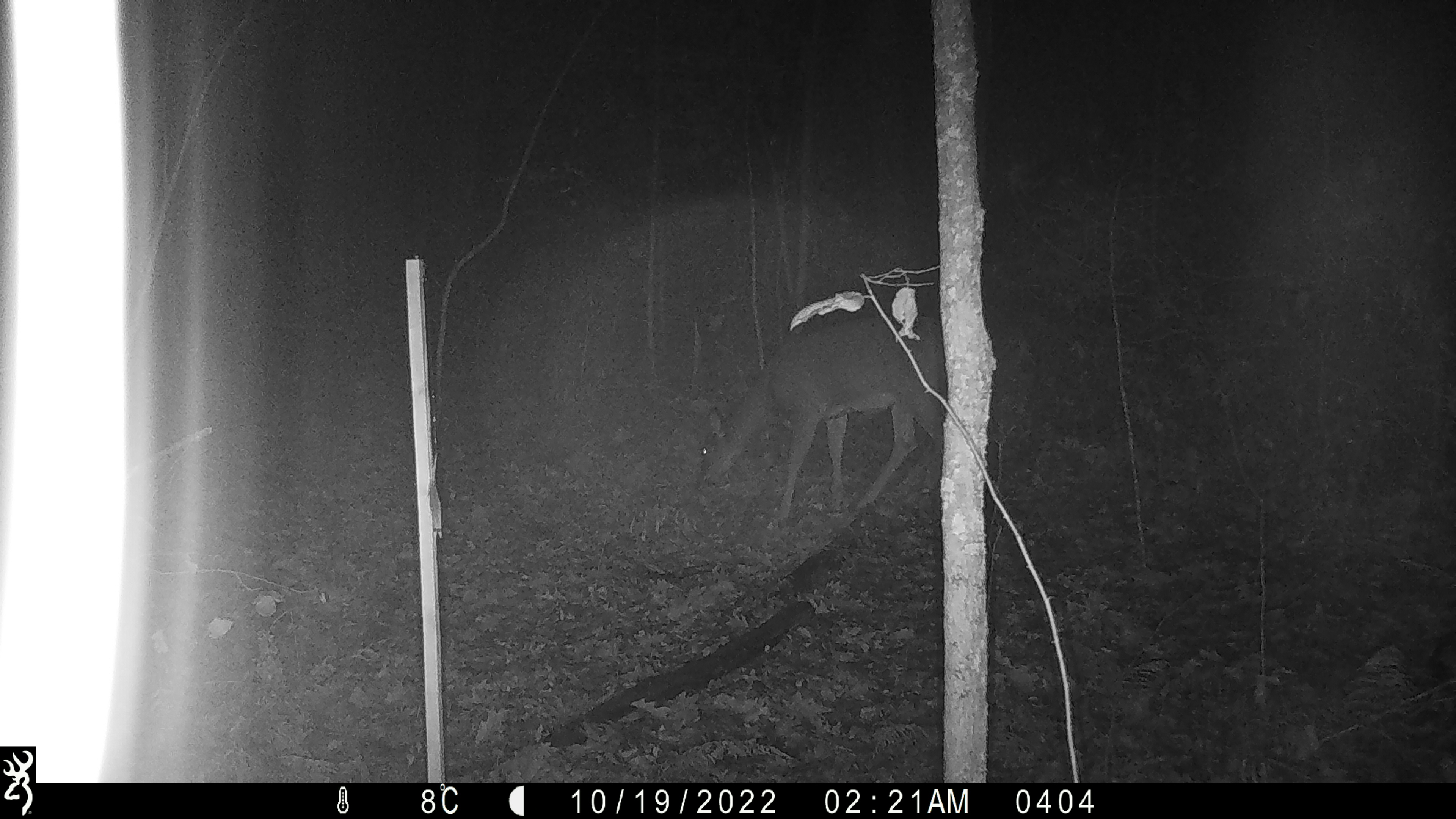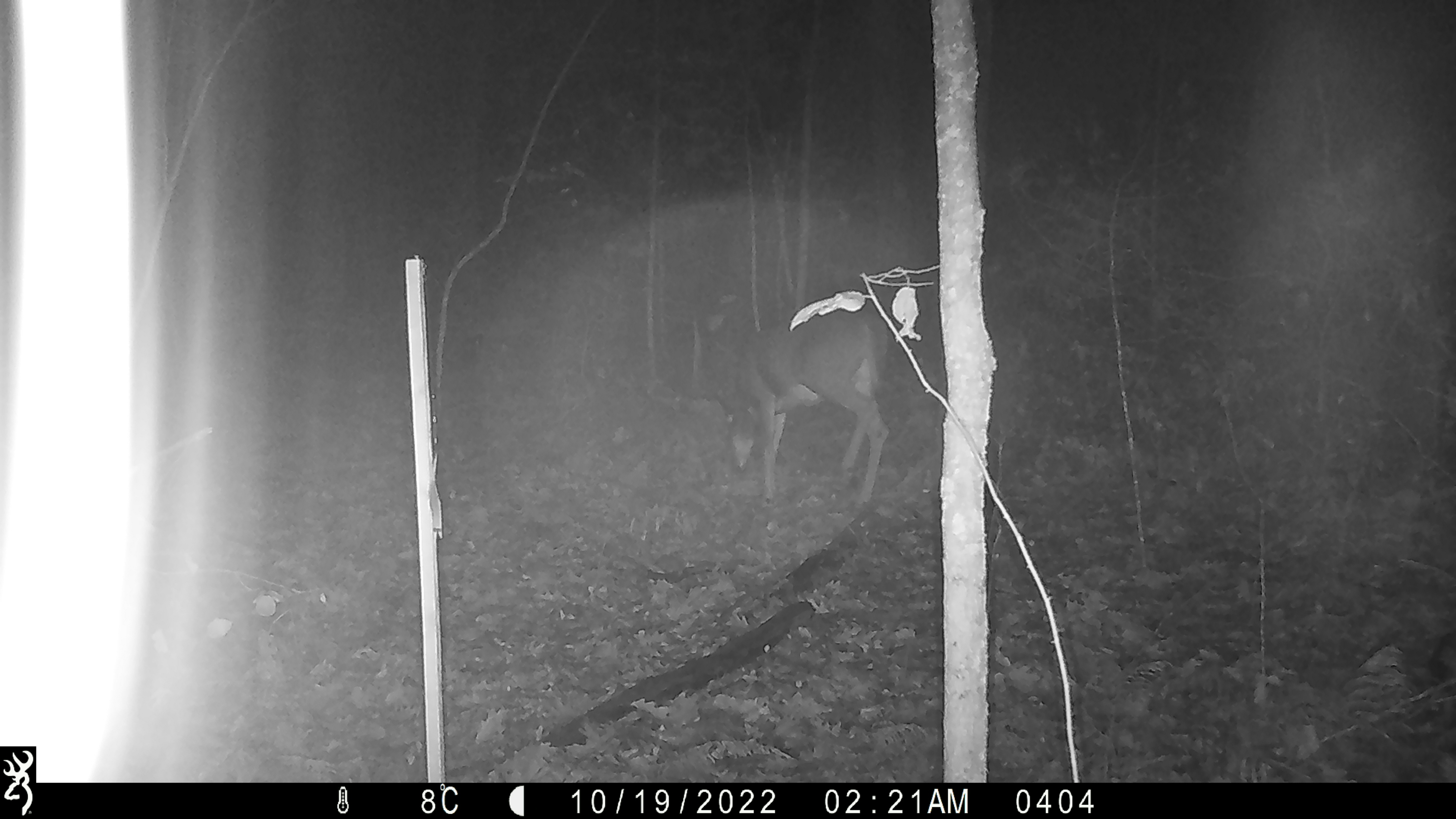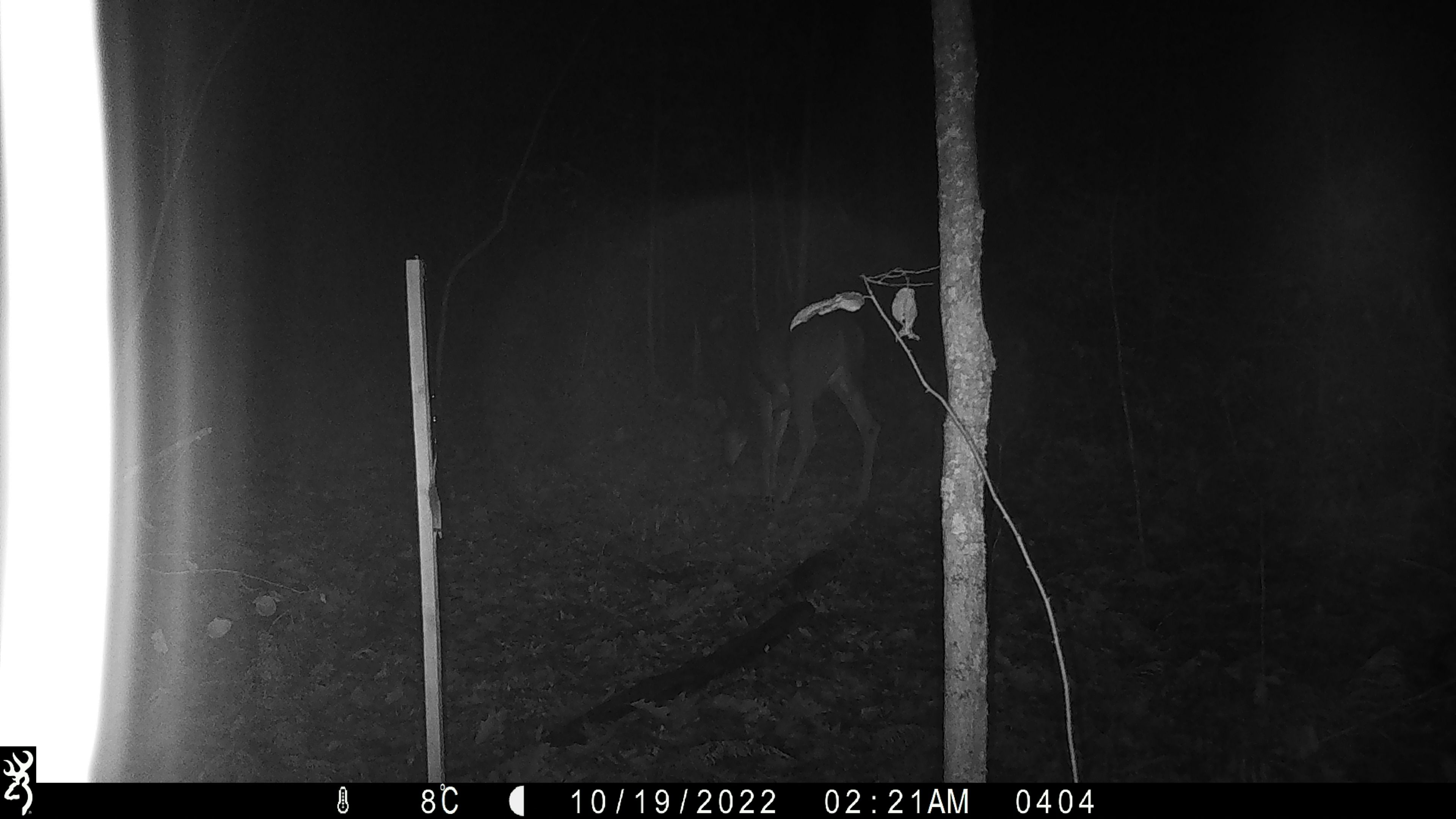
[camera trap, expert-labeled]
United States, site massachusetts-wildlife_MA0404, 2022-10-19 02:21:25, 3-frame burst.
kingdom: Animalia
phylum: Chordata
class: Mammalia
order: Artiodactyla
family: Cervidae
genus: Odocoileus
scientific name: Odocoileus virginianus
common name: white-tailed deer